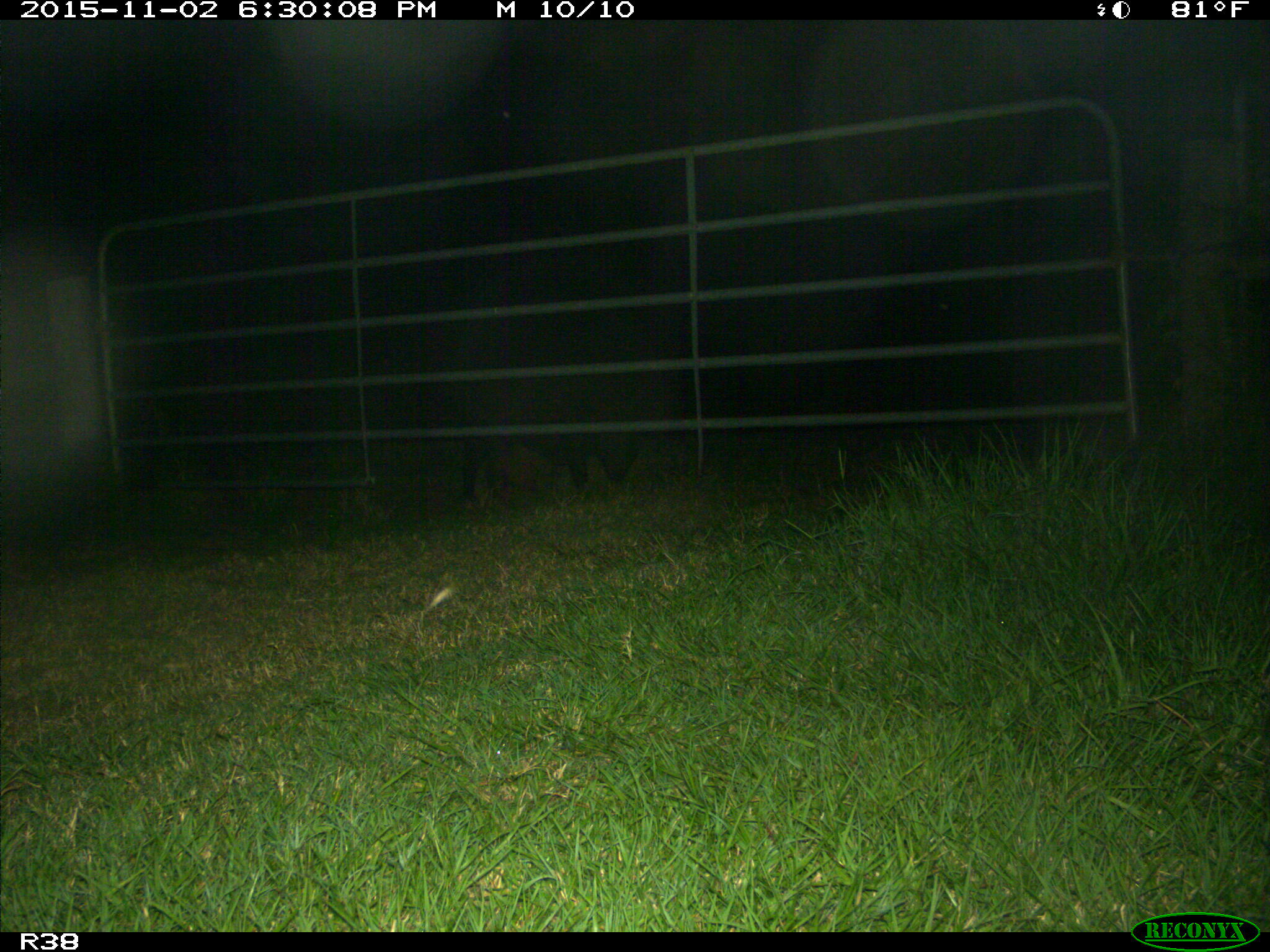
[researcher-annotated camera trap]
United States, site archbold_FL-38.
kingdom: Animalia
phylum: Chordata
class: Mammalia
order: Artiodactyla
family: Suidae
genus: Sus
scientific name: Sus scrofa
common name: wild boar